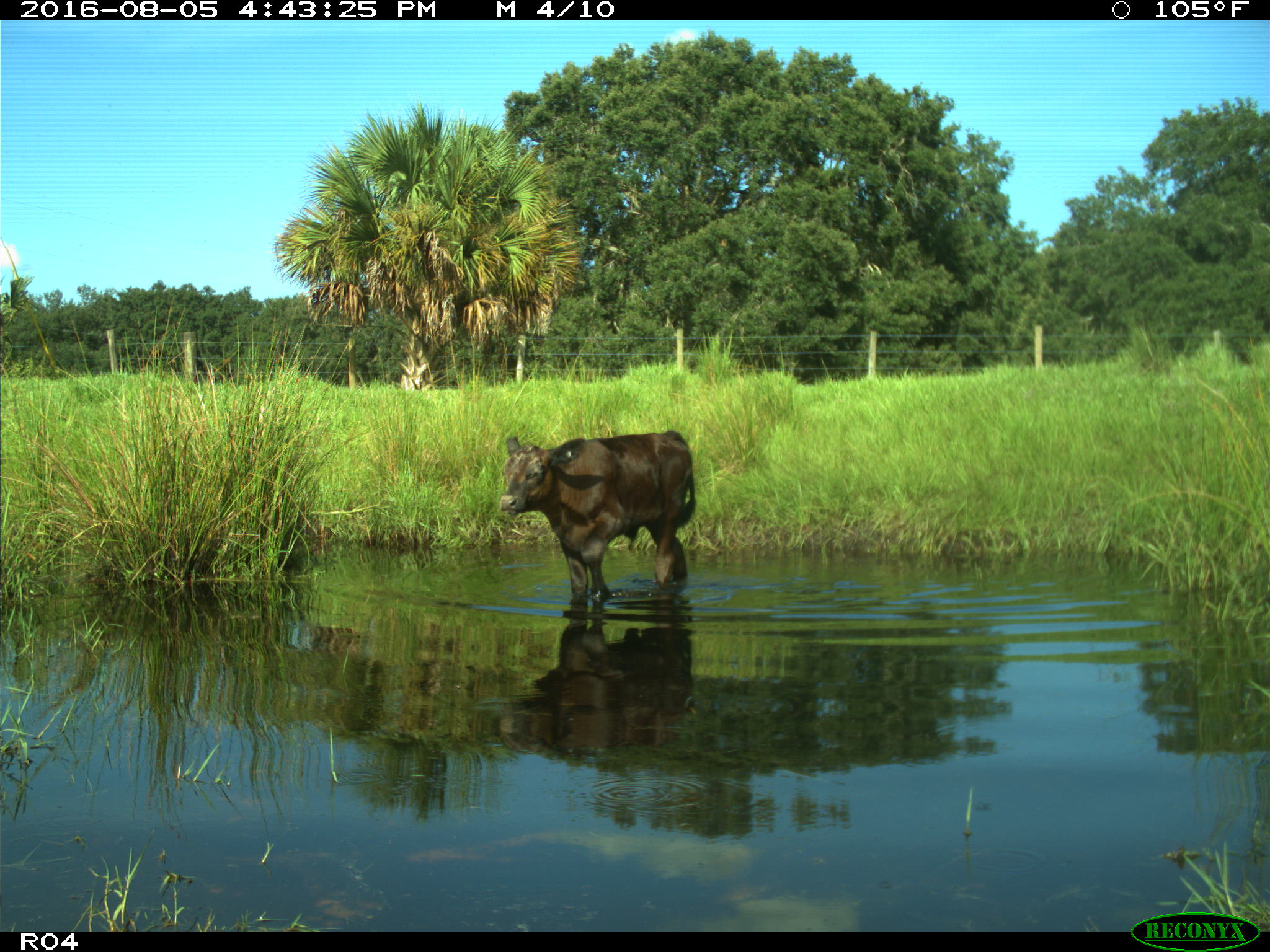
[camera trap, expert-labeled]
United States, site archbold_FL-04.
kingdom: Animalia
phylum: Chordata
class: Mammalia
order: Artiodactyla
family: Bovidae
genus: Bos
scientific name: Bos taurus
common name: domestic cow